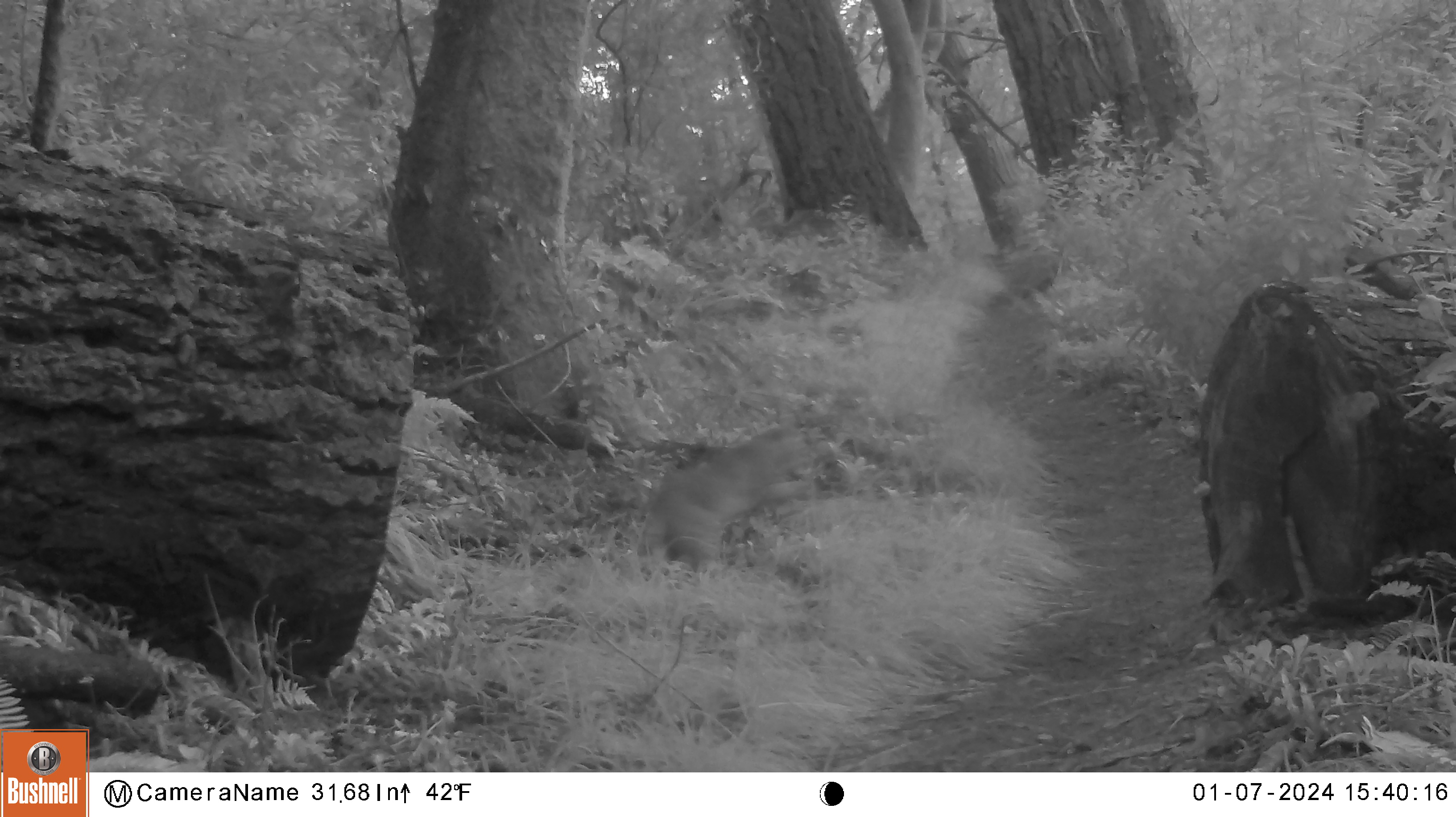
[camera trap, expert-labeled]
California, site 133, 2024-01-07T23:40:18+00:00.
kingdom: Animalia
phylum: Chordata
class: Mammalia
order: Carnivora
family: Felidae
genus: Lynx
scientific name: Lynx rufus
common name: bobcat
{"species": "bobcat (Lynx rufus)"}